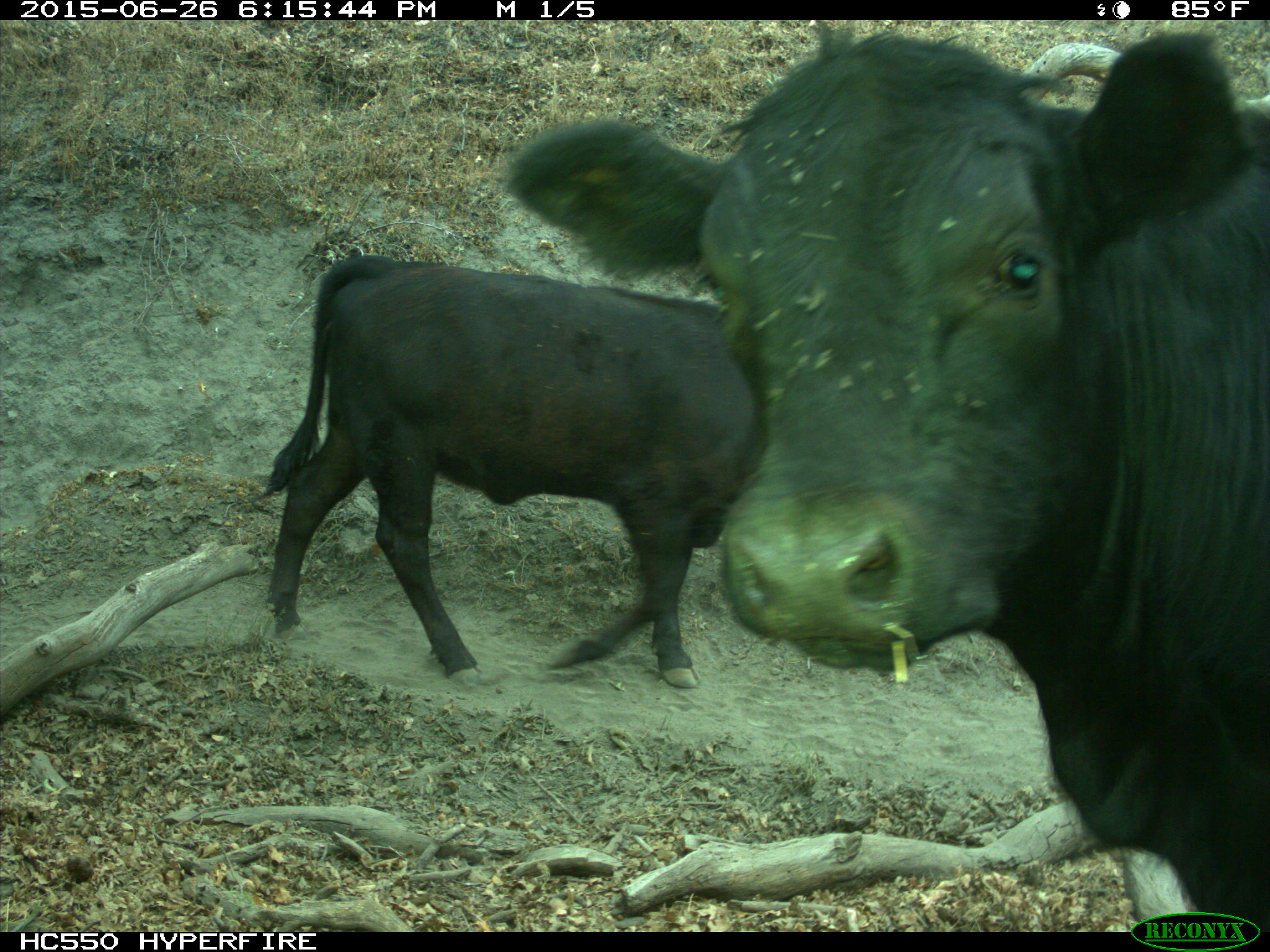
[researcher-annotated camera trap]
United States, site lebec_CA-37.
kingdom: Animalia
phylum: Chordata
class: Mammalia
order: Artiodactyla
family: Bovidae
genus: Bos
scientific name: Bos taurus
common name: domestic cow